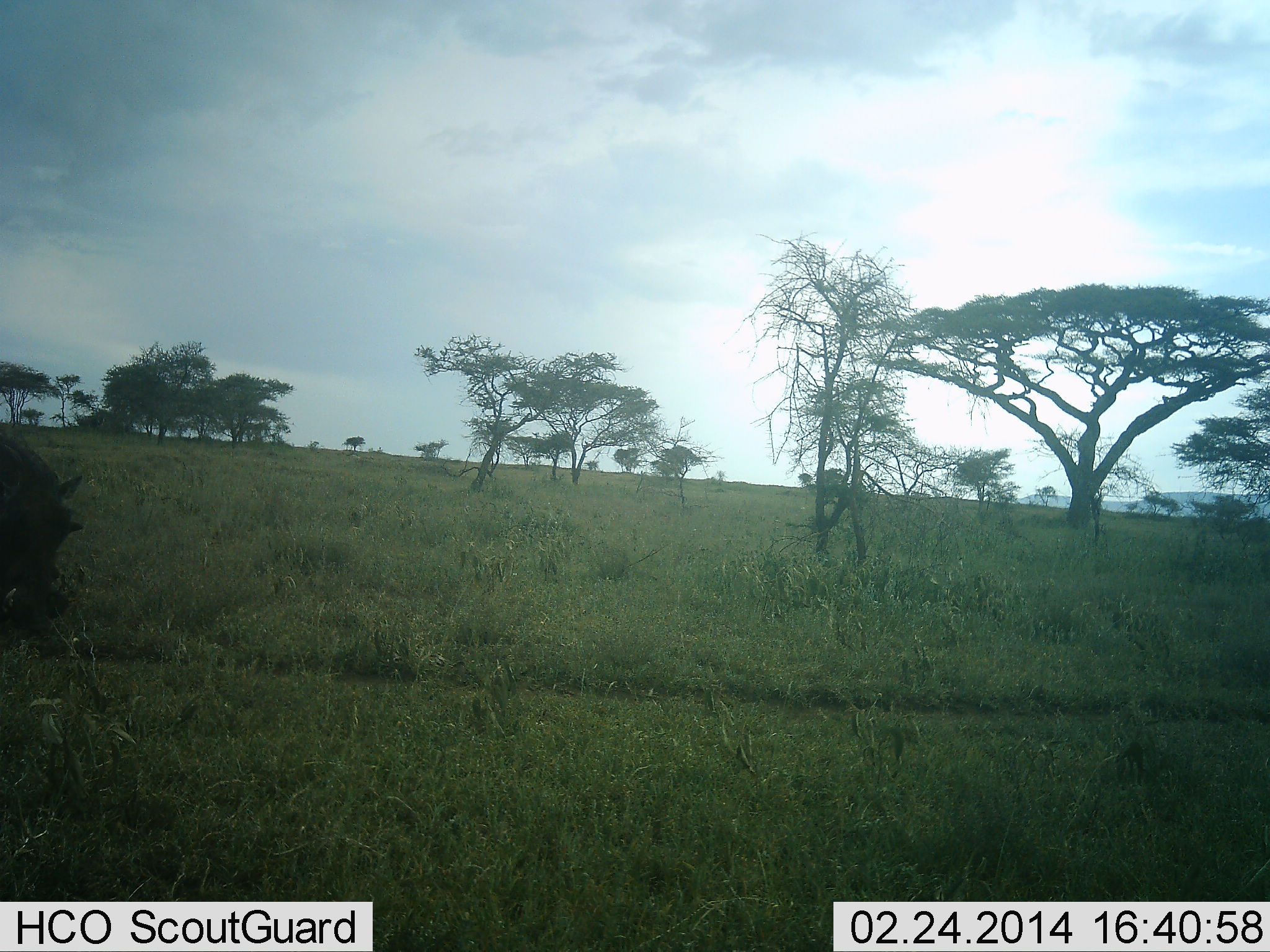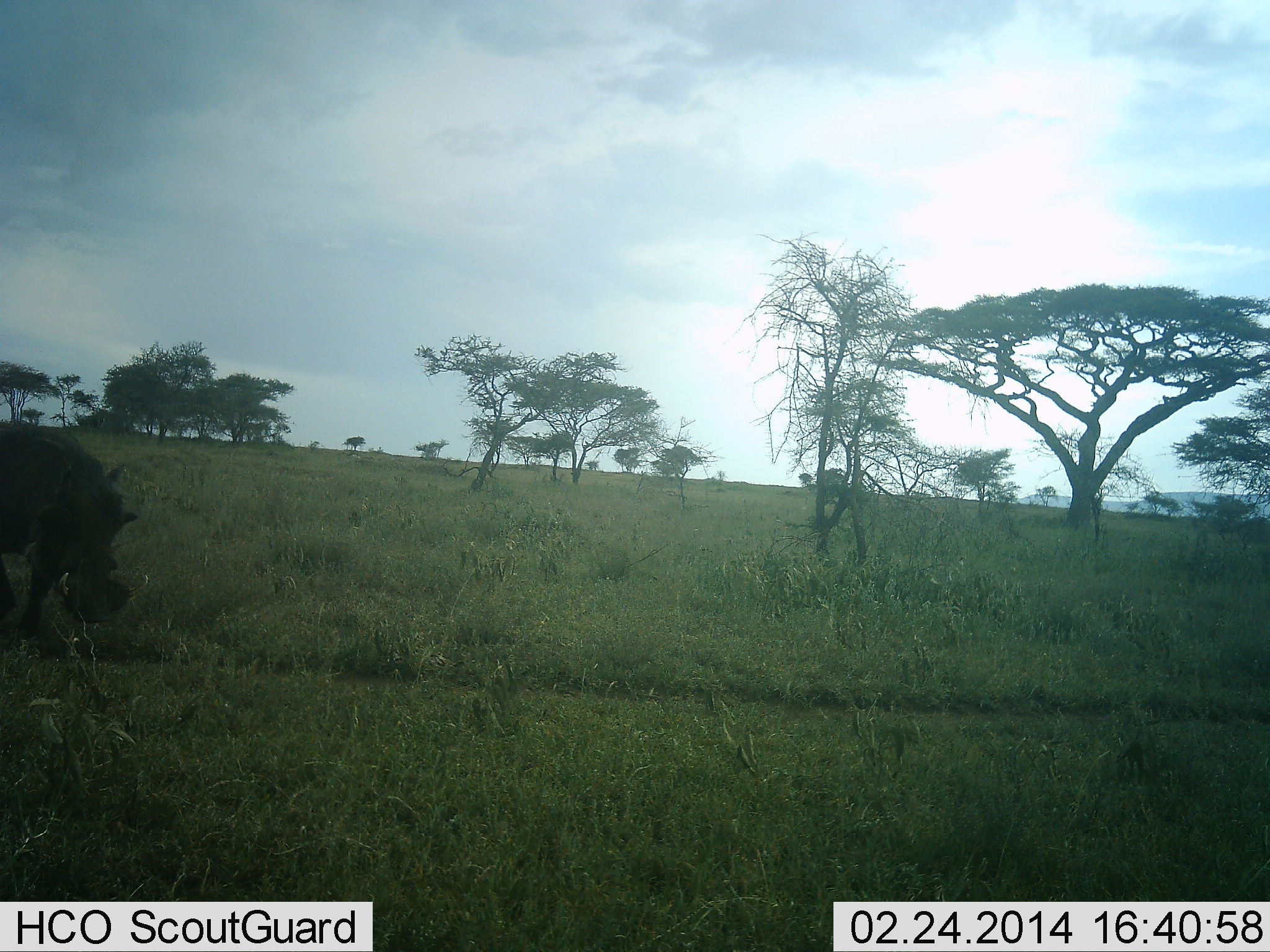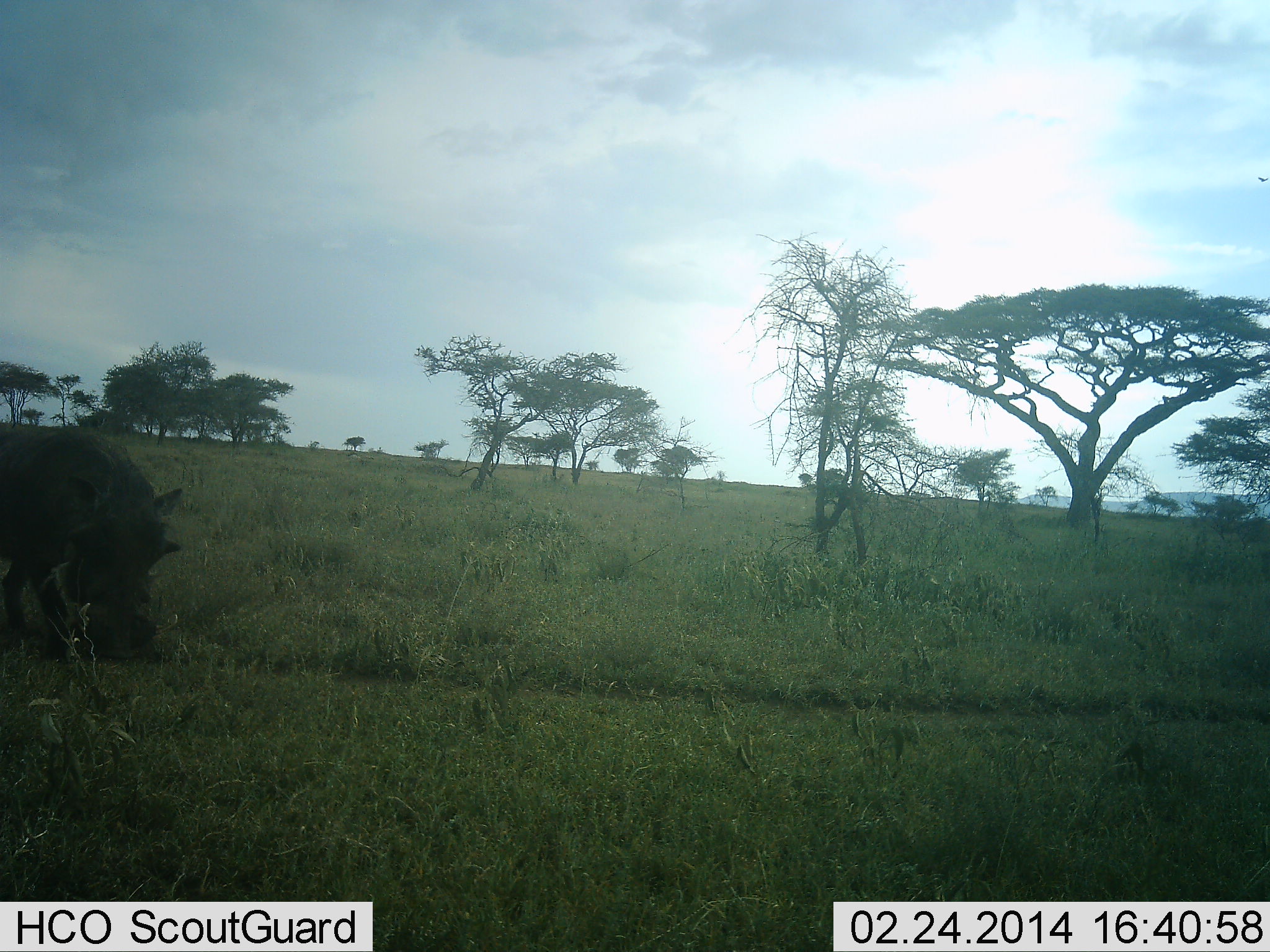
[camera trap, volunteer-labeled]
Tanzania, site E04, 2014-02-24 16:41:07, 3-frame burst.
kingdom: Animalia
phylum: Chordata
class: Mammalia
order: Artiodactyla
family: Suidae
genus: Phacochoerus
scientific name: Phacochoerus africanus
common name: warthog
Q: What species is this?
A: Warthog (Phacochoerus africanus).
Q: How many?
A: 1.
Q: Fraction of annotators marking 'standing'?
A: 0%.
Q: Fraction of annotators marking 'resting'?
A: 0%.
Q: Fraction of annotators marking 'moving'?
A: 100%.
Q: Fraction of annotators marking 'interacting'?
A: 0%.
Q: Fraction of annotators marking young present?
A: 0%.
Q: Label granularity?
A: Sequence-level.